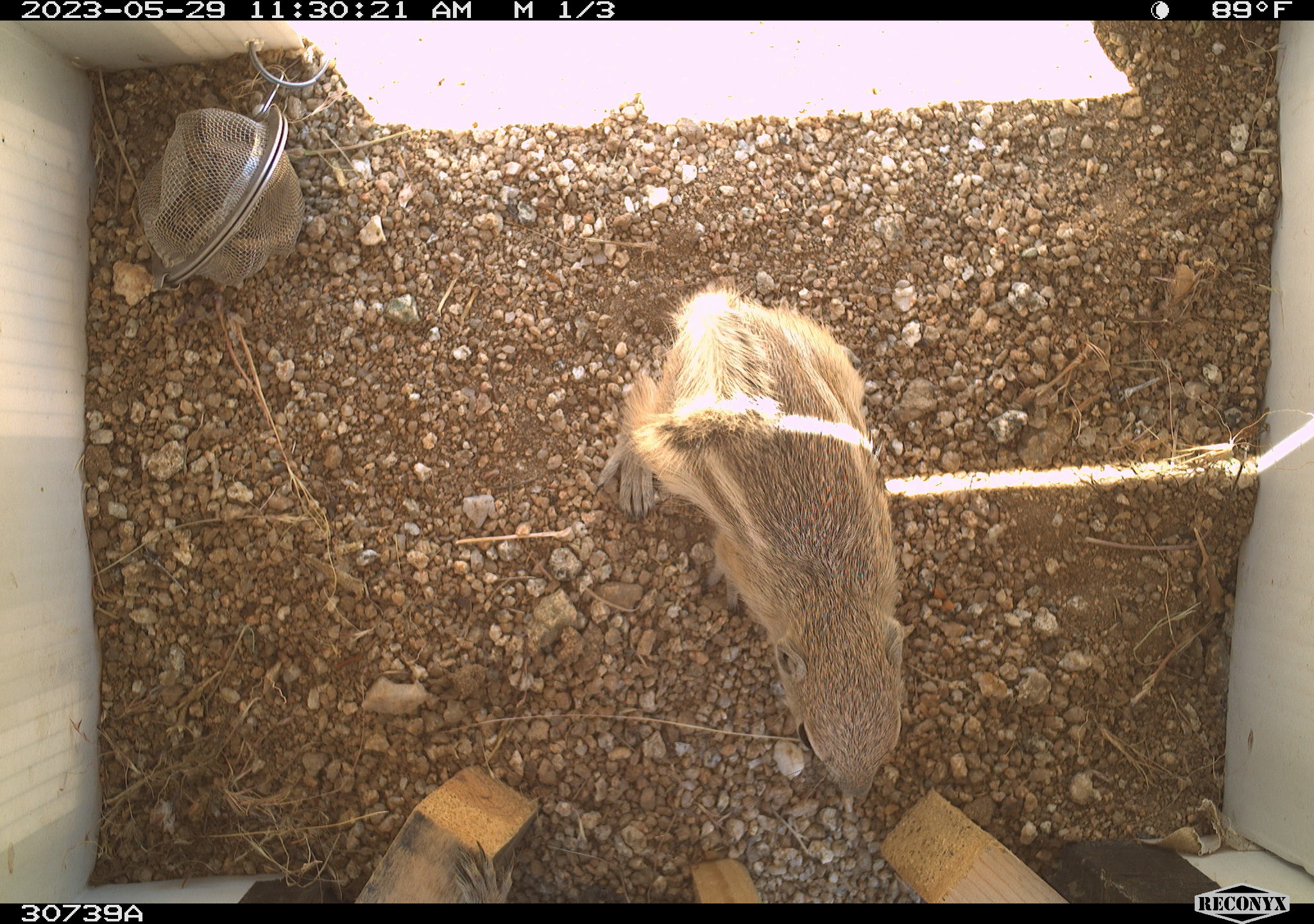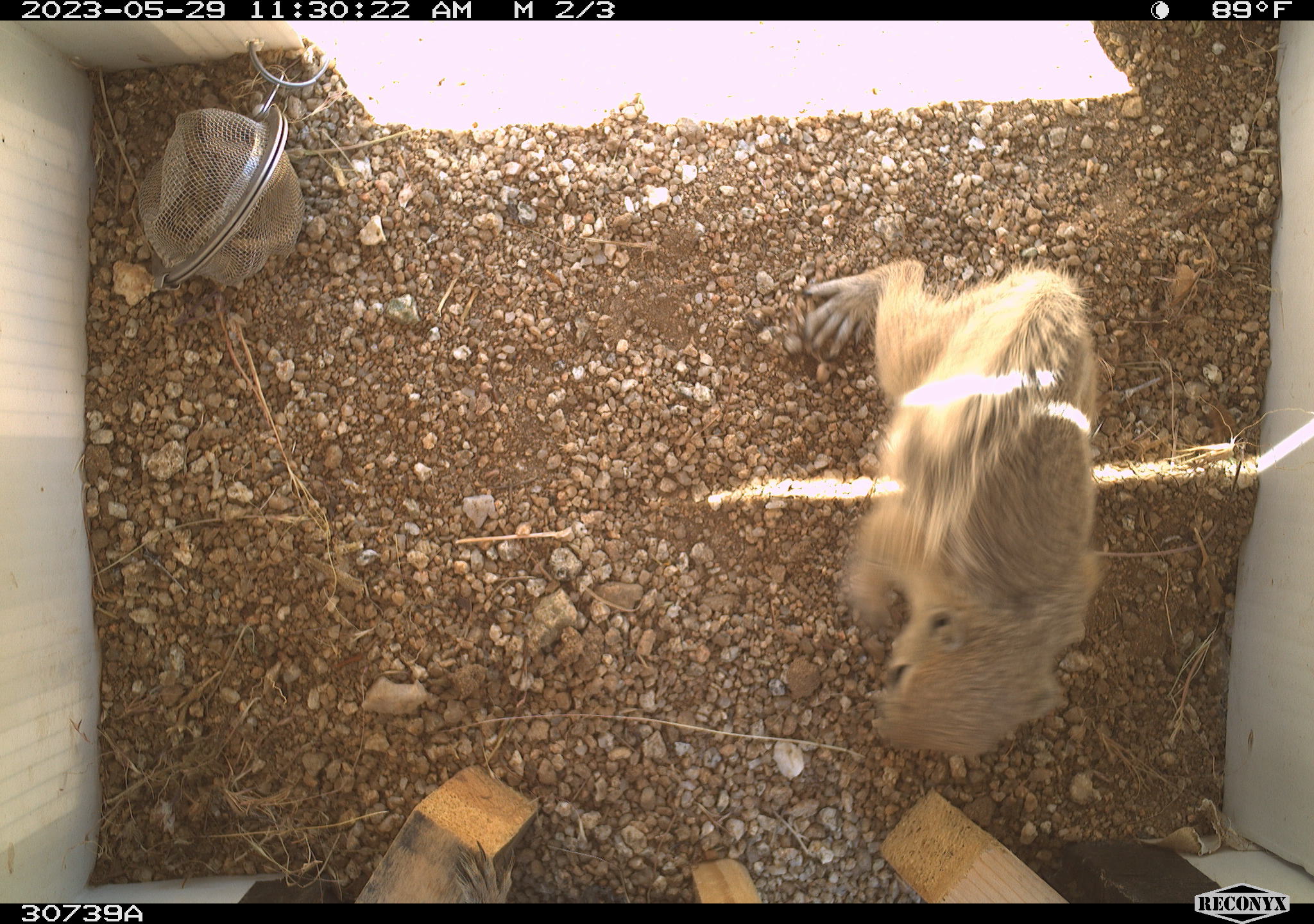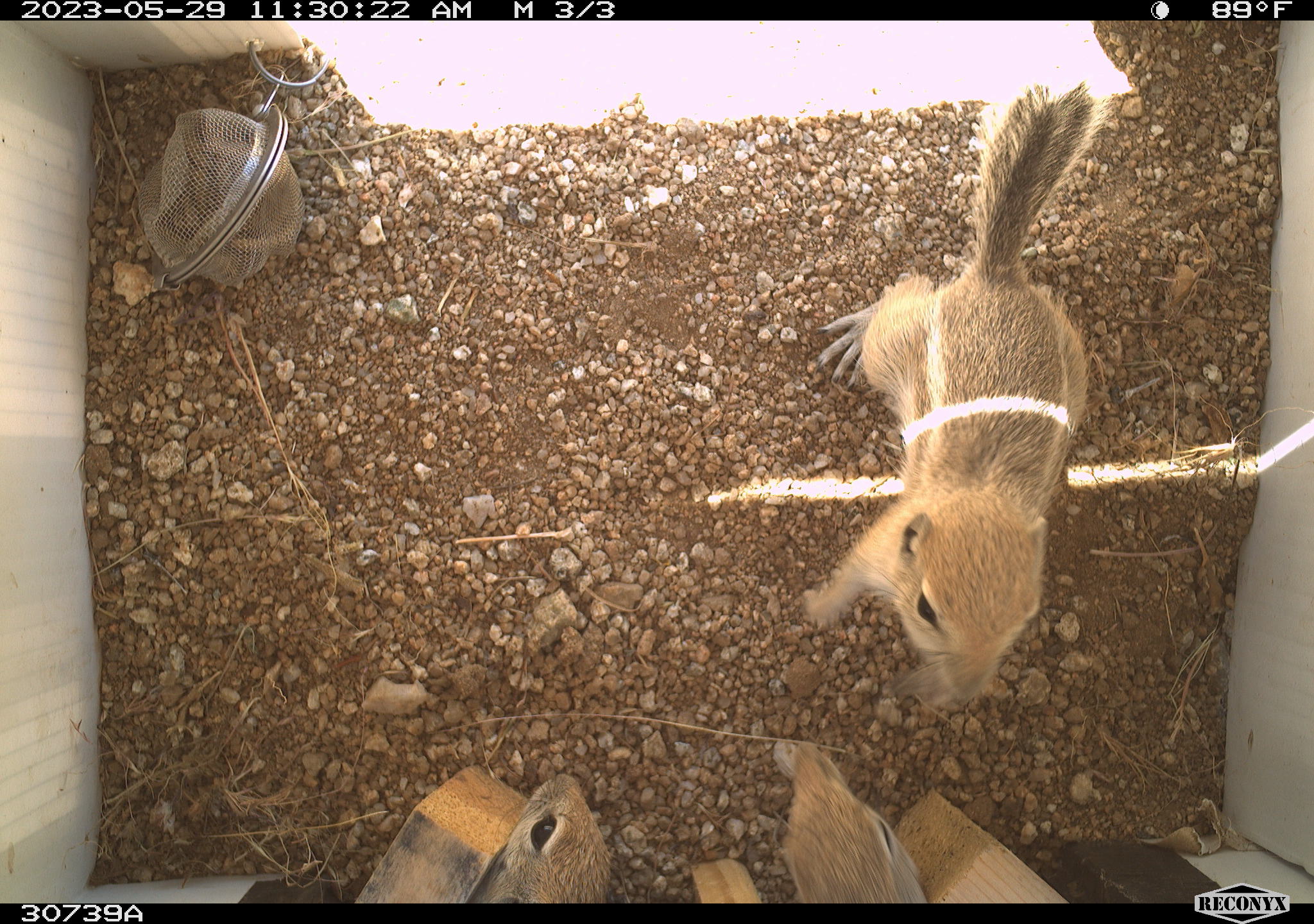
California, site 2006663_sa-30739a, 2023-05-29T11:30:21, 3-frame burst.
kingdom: Animalia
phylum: Chordata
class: Mammalia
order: Rodentia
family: Sciuridae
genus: Ammospermophilus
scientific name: Ammospermophilus leucurus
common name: white-tailed antelope squirrel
White-tailed antelope squirrel (Ammospermophilus leucurus).